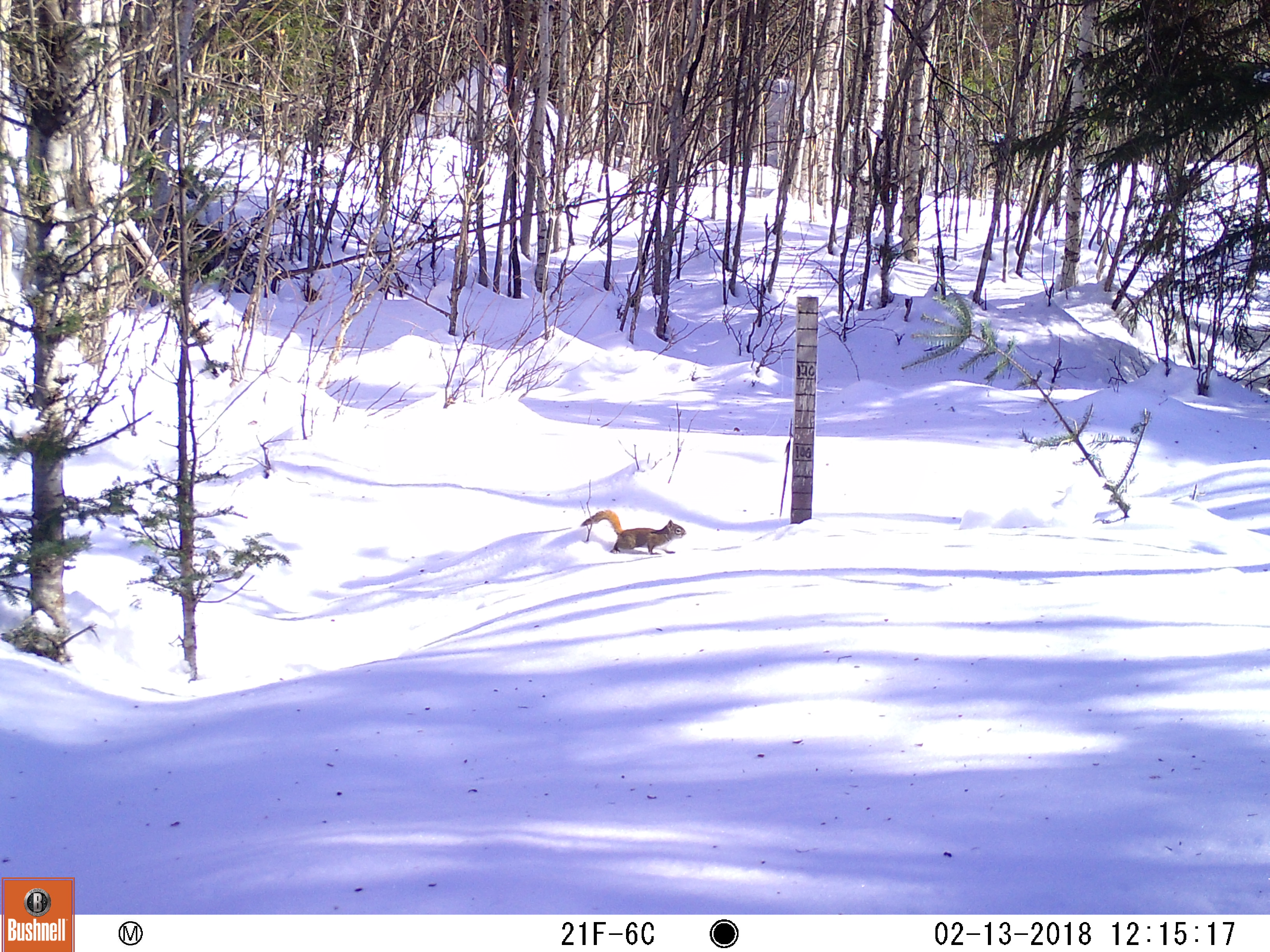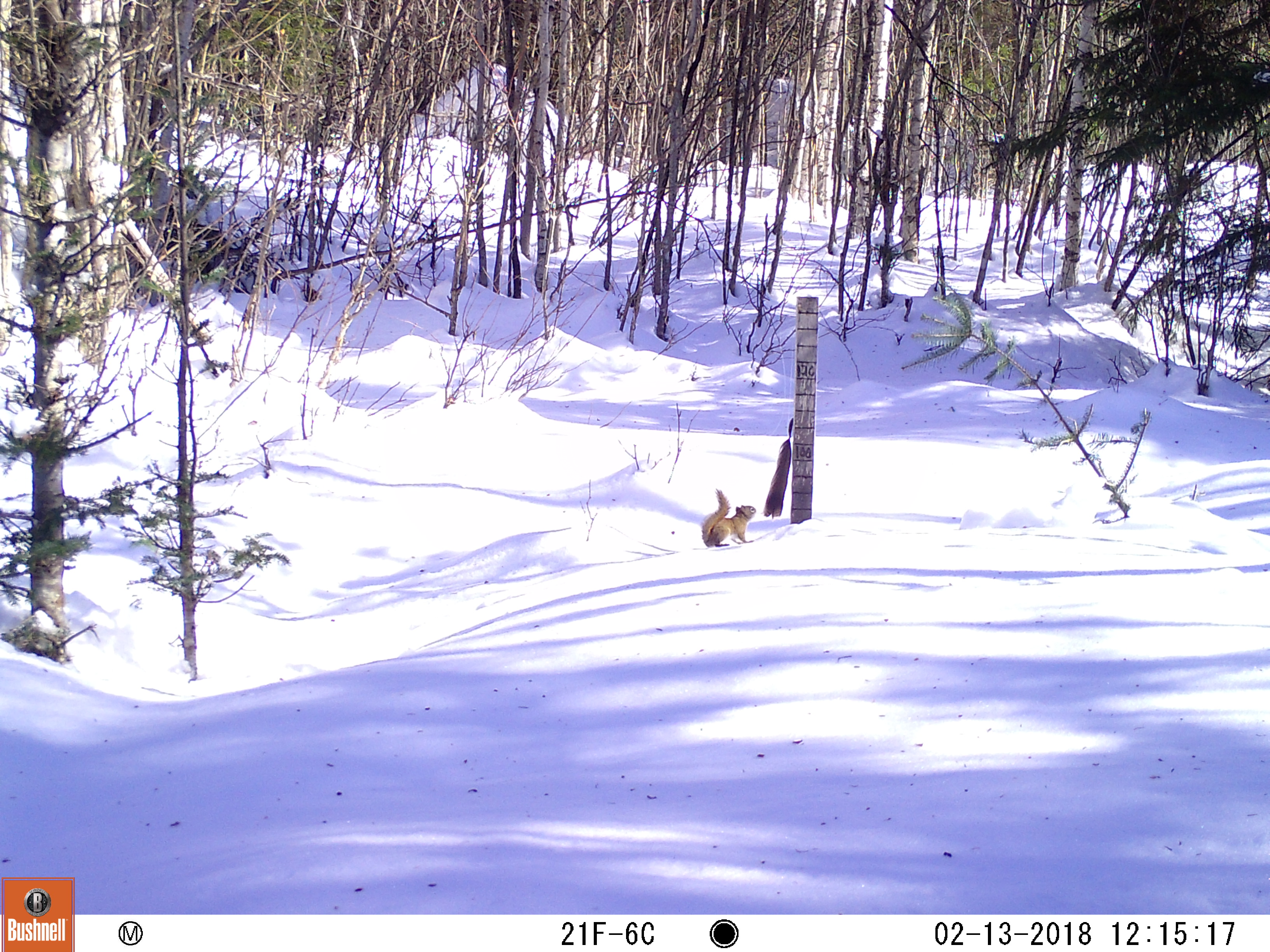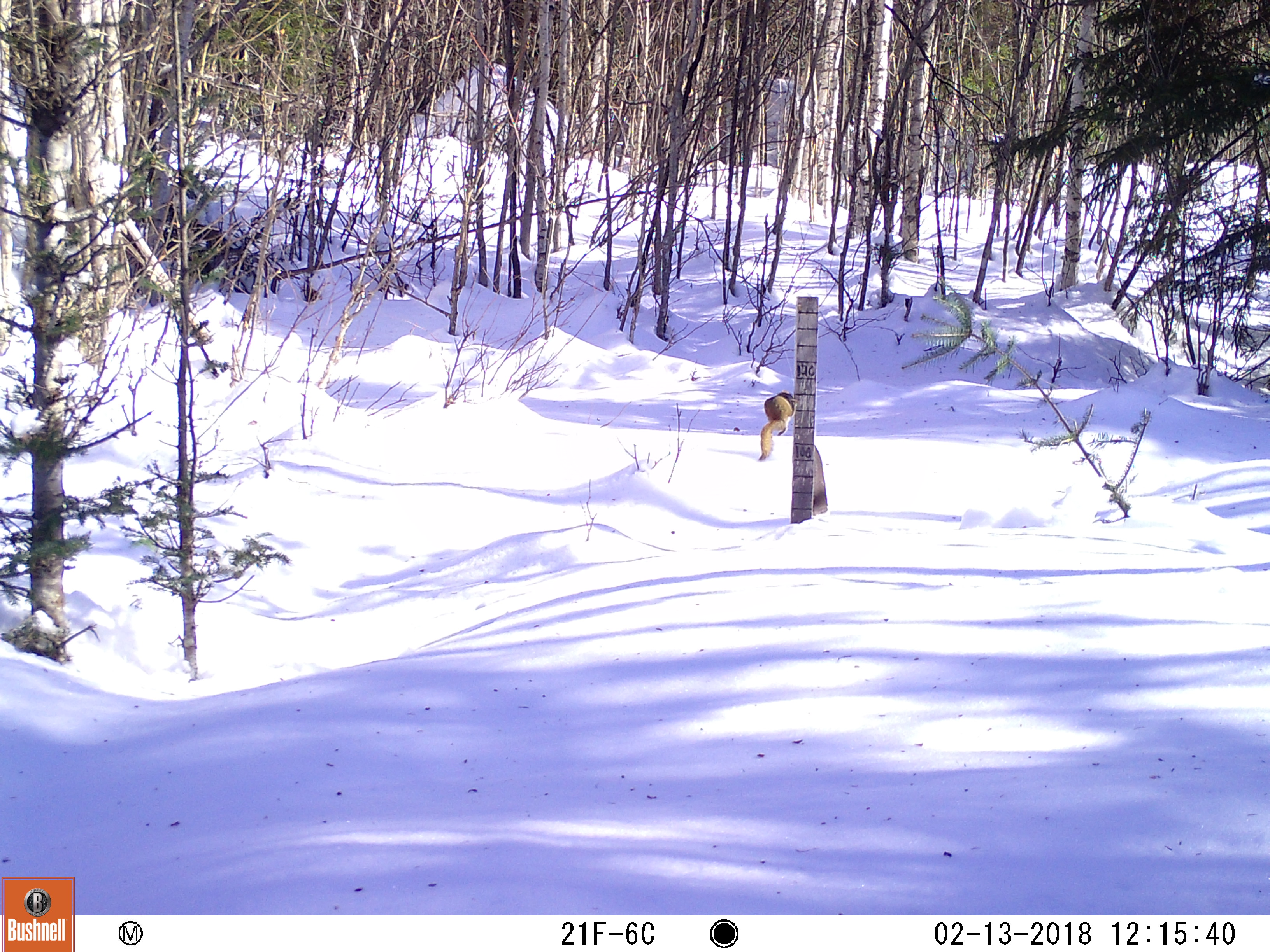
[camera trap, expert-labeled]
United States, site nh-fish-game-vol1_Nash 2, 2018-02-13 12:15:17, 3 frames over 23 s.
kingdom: Animalia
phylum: Chordata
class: Mammalia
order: Rodentia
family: Sciuridae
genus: Tamiasciurus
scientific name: Tamiasciurus hudsonicus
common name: red squirrel